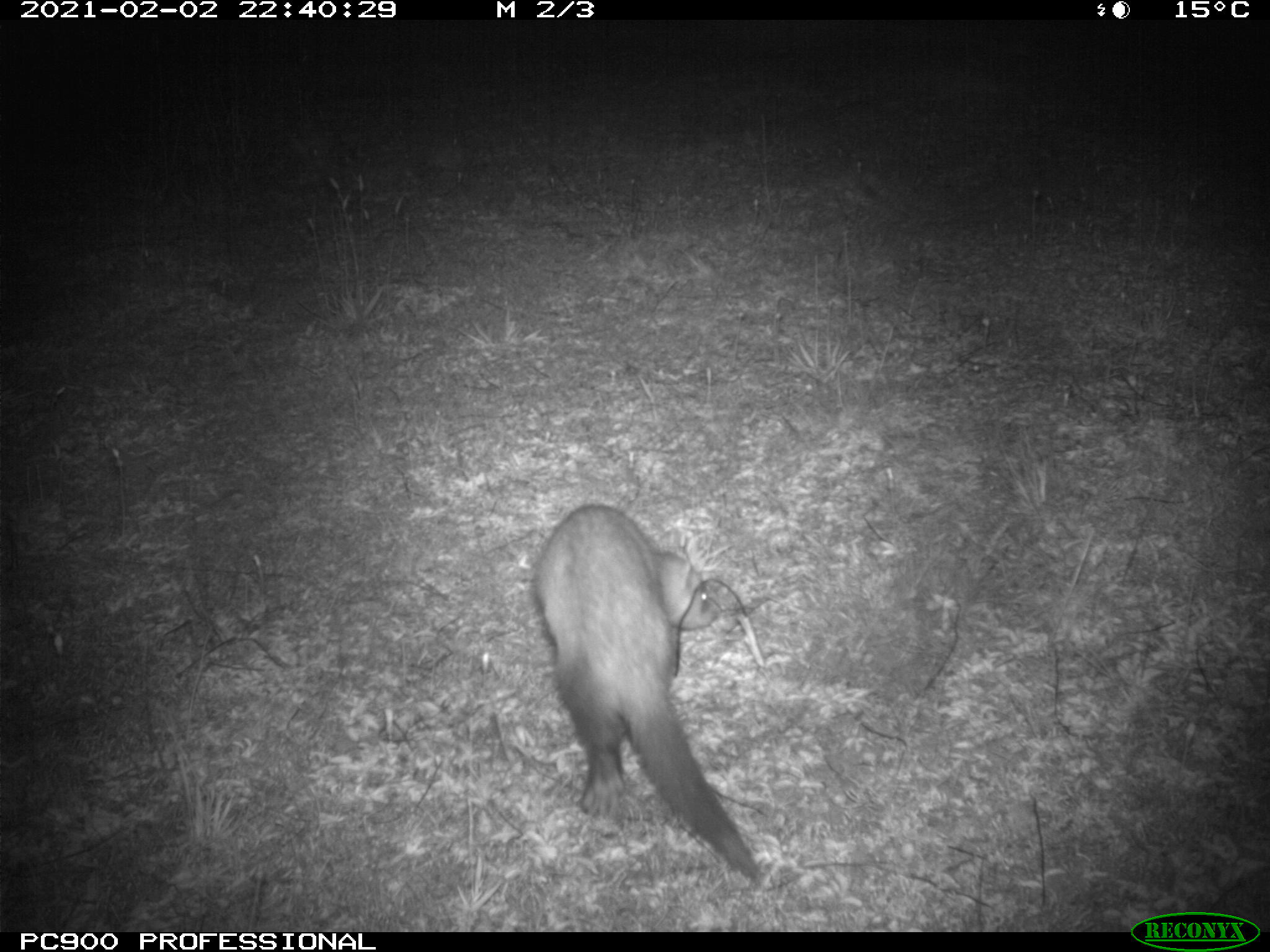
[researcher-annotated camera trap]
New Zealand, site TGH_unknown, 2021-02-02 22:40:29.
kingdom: Animalia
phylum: Chordata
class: Mammalia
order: Carnivora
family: Mustelidae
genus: Mustela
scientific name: Mustela furo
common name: ferret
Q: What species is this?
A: Ferret (Mustela furo).